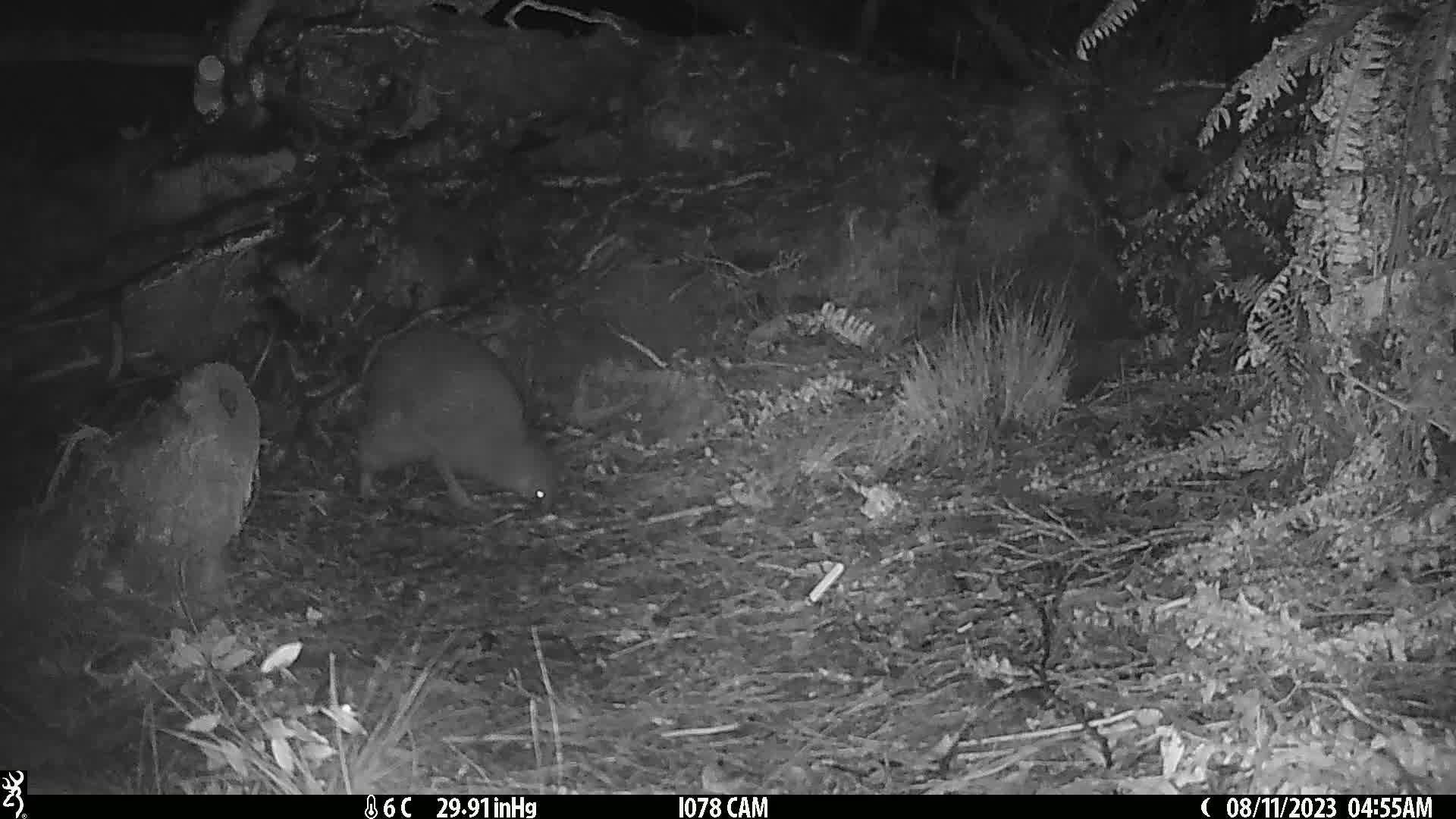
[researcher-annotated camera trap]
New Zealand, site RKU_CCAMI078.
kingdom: Animalia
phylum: Chordata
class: Aves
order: Apterygiformes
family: Apterygidae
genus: Apteryx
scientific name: Apteryx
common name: kiwi